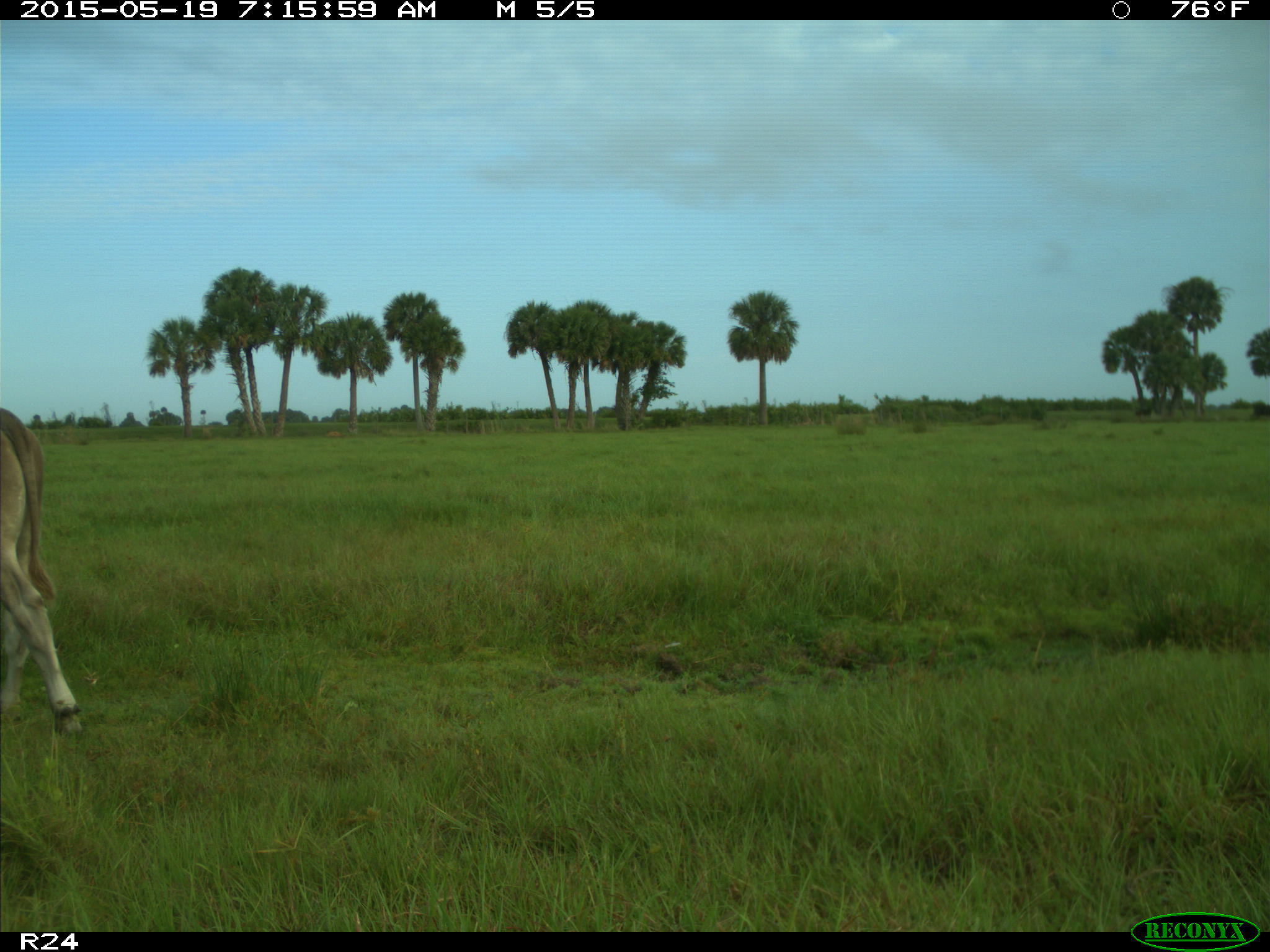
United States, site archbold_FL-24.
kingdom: Animalia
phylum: Chordata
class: Mammalia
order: Artiodactyla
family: Bovidae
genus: Bos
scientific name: Bos taurus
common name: domestic cow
Bos taurus (domestic cow).